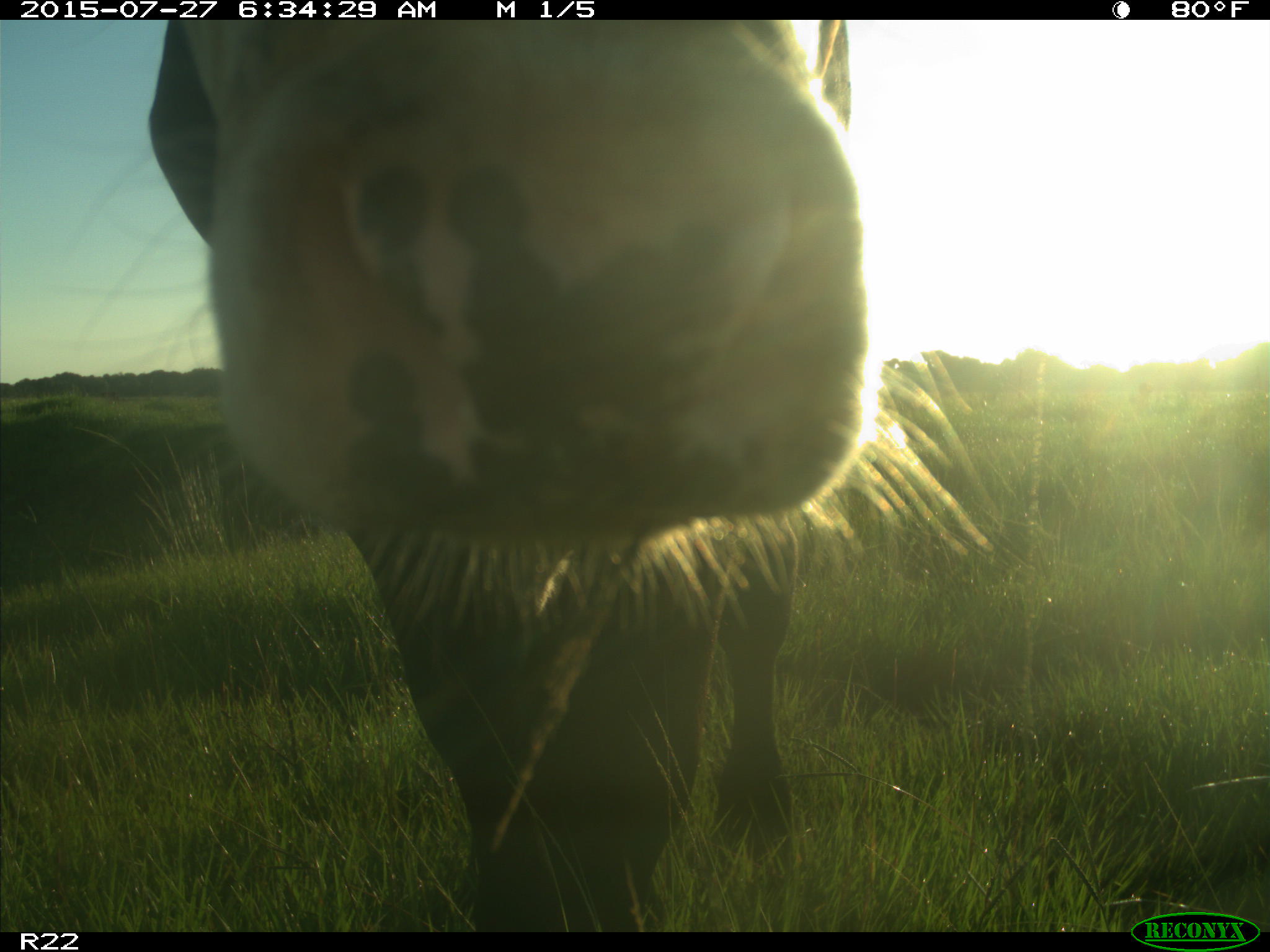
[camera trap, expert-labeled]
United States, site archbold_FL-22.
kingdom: Animalia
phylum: Chordata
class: Mammalia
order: Artiodactyla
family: Bovidae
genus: Bos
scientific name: Bos taurus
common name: domestic cow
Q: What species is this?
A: Bos taurus (domestic cow).